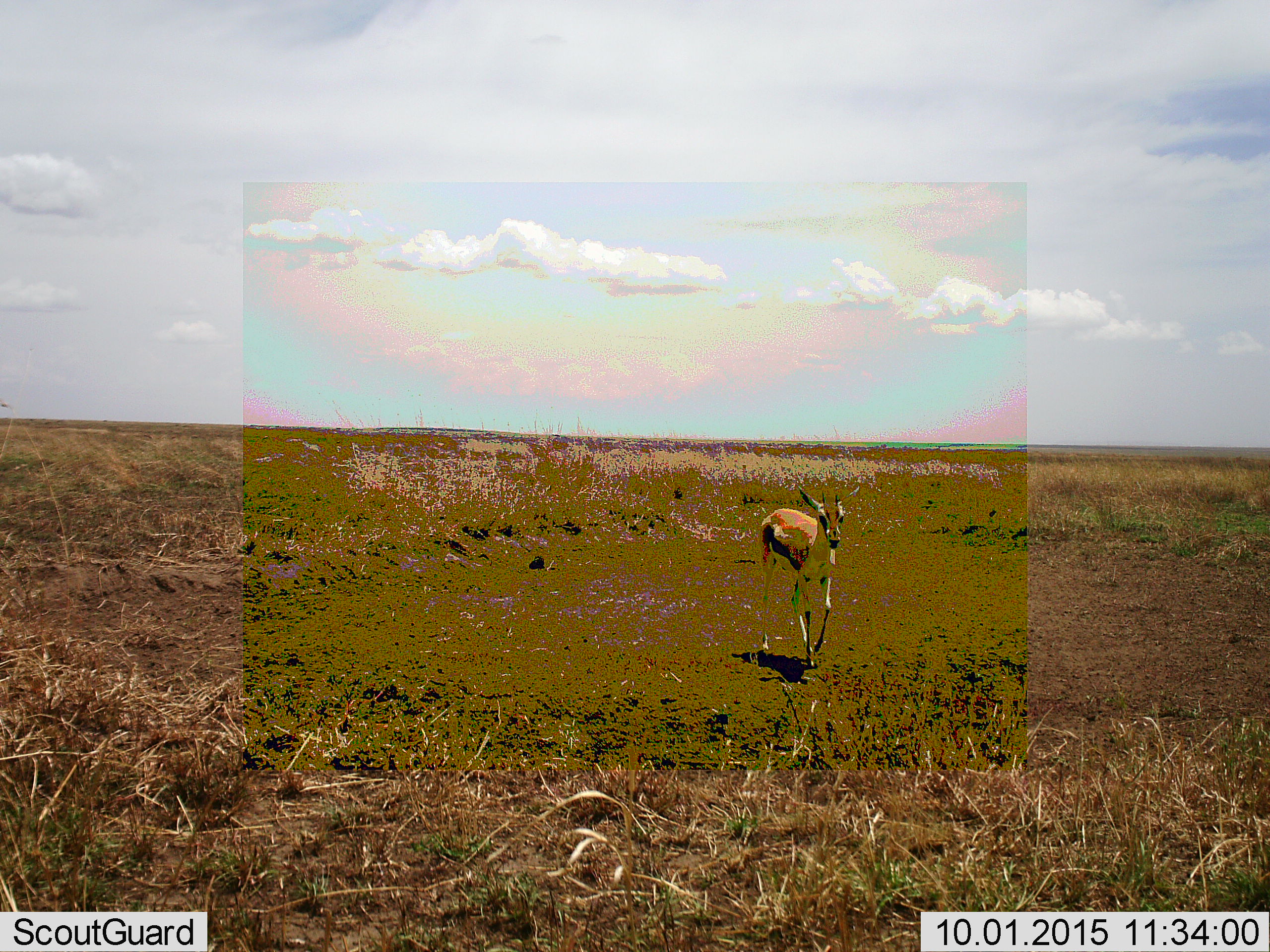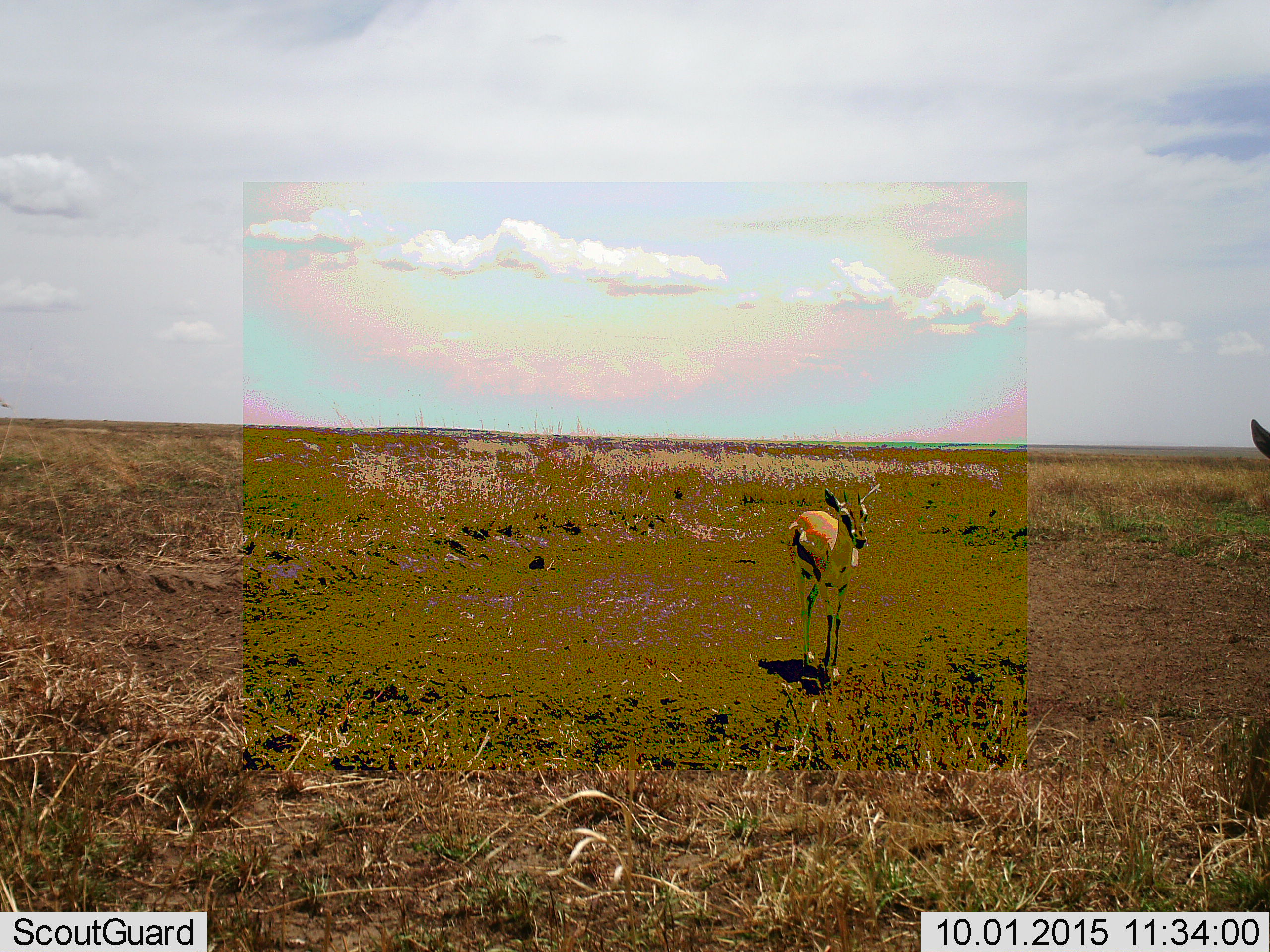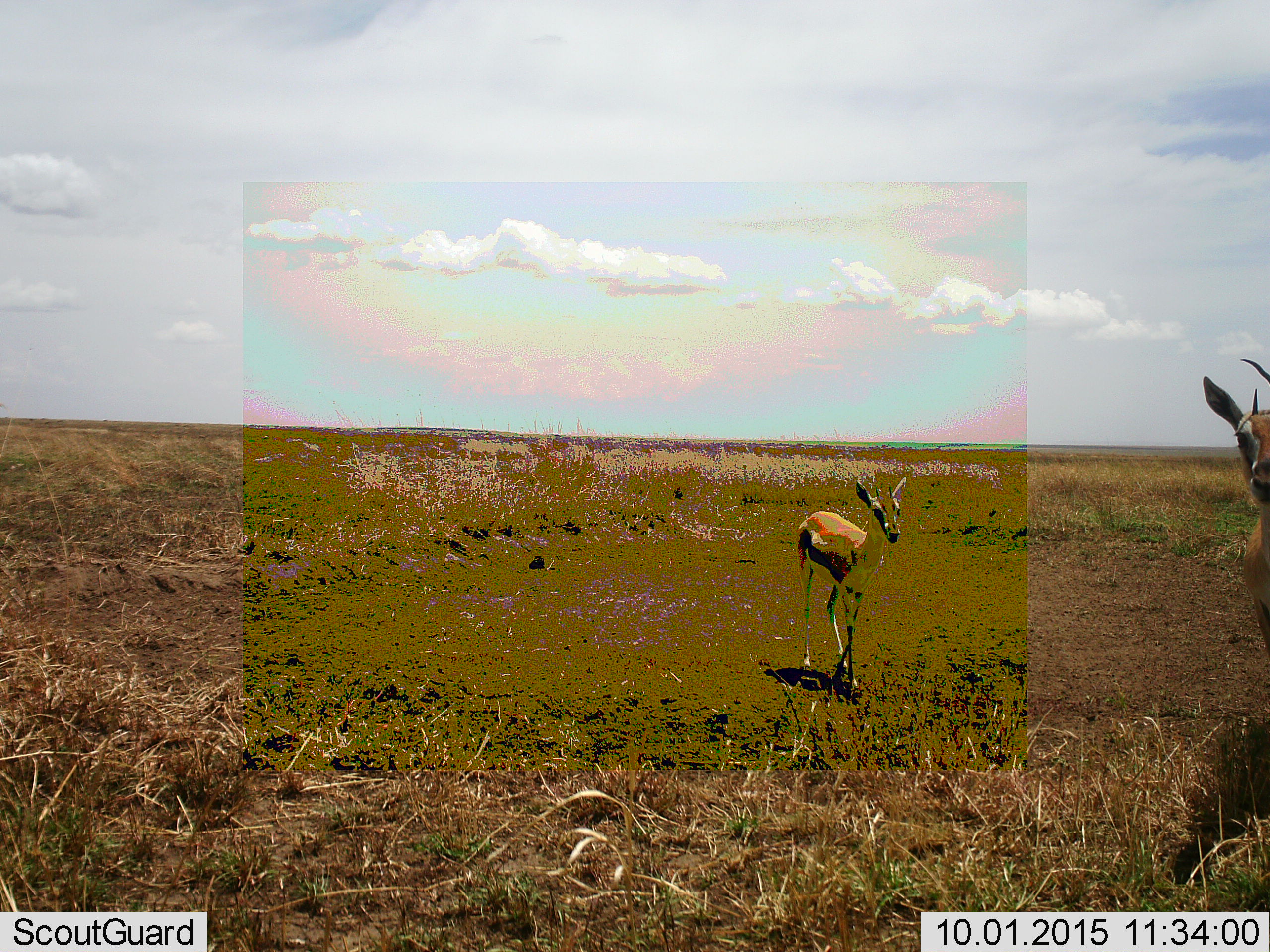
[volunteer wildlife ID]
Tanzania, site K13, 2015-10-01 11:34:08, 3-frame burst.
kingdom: Animalia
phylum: Chordata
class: Mammalia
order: Artiodactyla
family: Bovidae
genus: Eudorcas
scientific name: Eudorcas thomsonii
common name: thomson's gazelle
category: gazellethomsons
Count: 2.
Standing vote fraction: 20%.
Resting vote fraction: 0%.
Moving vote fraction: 100%.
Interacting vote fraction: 0%.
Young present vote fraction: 20%.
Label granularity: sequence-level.